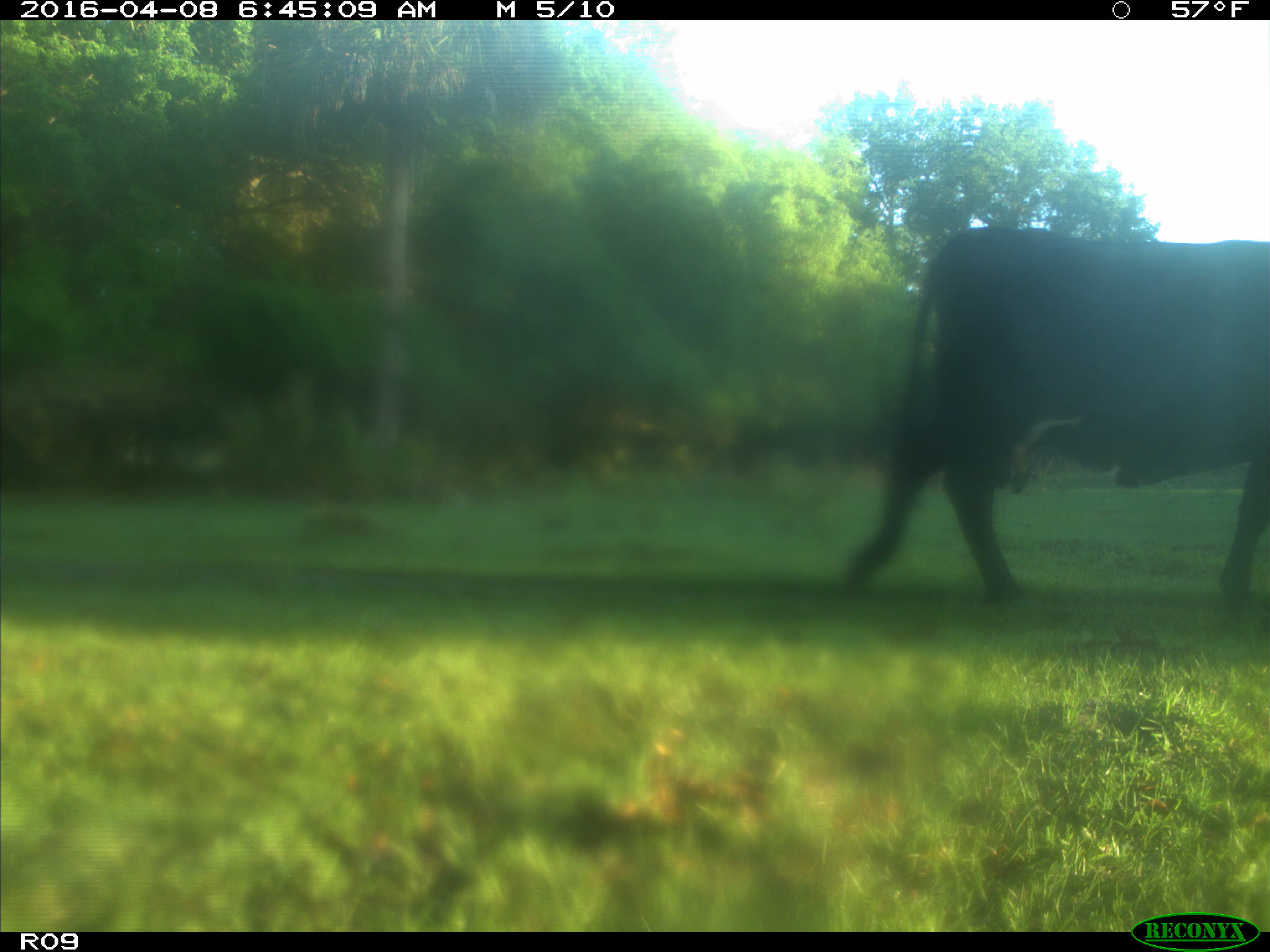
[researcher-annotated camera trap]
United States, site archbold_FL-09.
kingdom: Animalia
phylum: Chordata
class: Mammalia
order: Artiodactyla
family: Bovidae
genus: Bos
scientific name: Bos taurus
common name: domestic cow